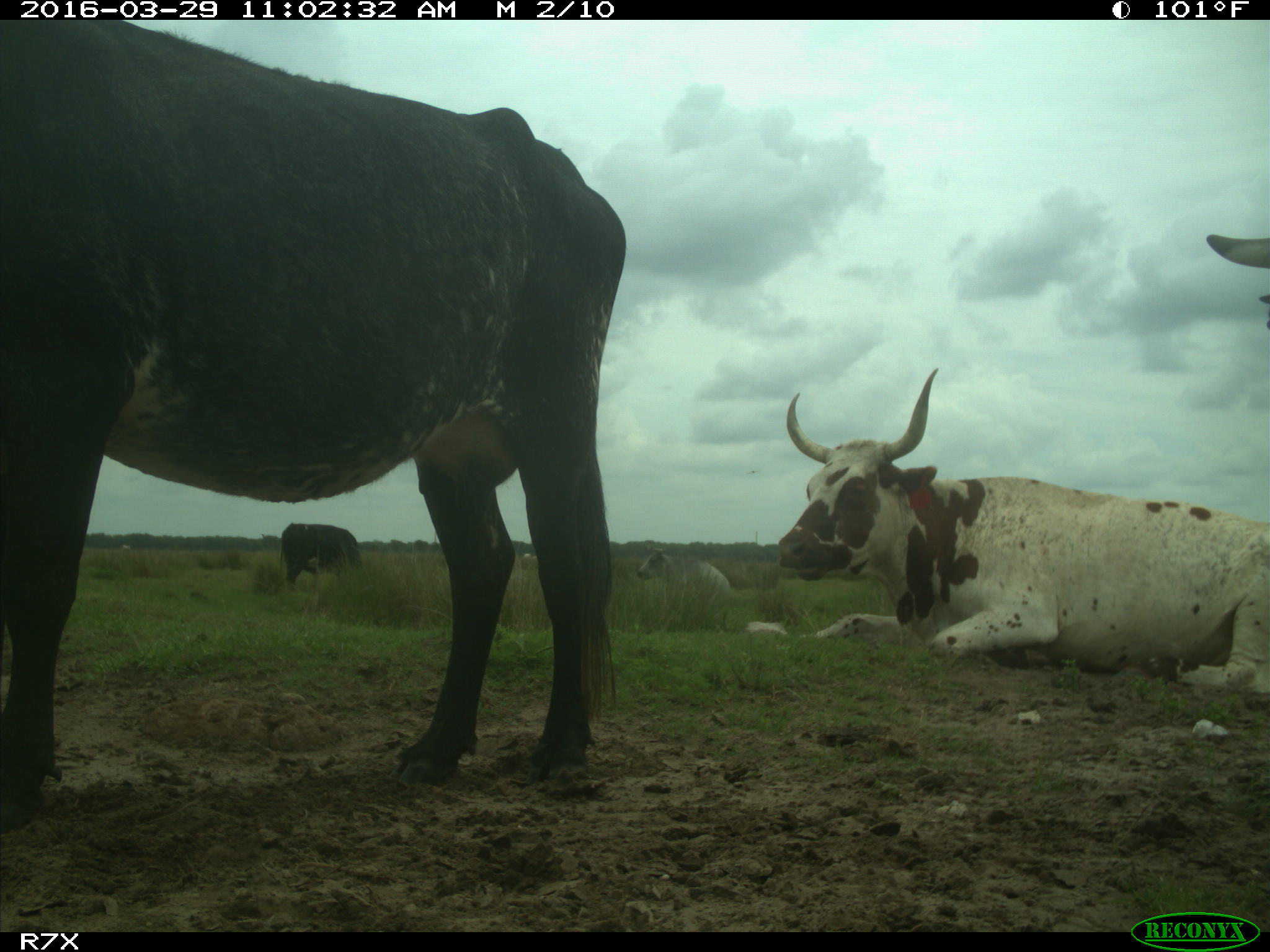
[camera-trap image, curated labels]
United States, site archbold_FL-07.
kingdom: Animalia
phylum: Chordata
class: Mammalia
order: Artiodactyla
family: Bovidae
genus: Bos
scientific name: Bos taurus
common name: domestic cow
Bos taurus (domestic cow).